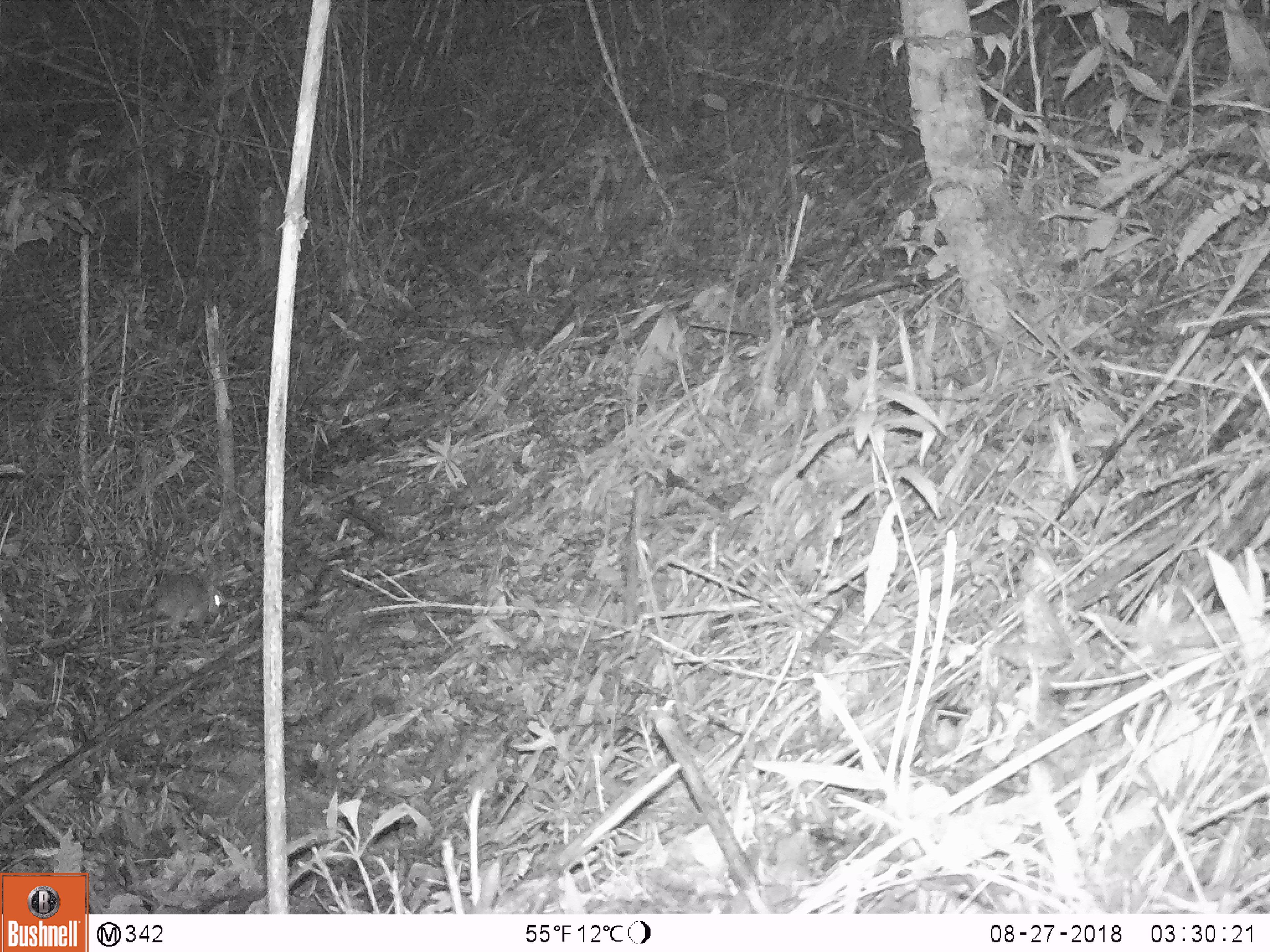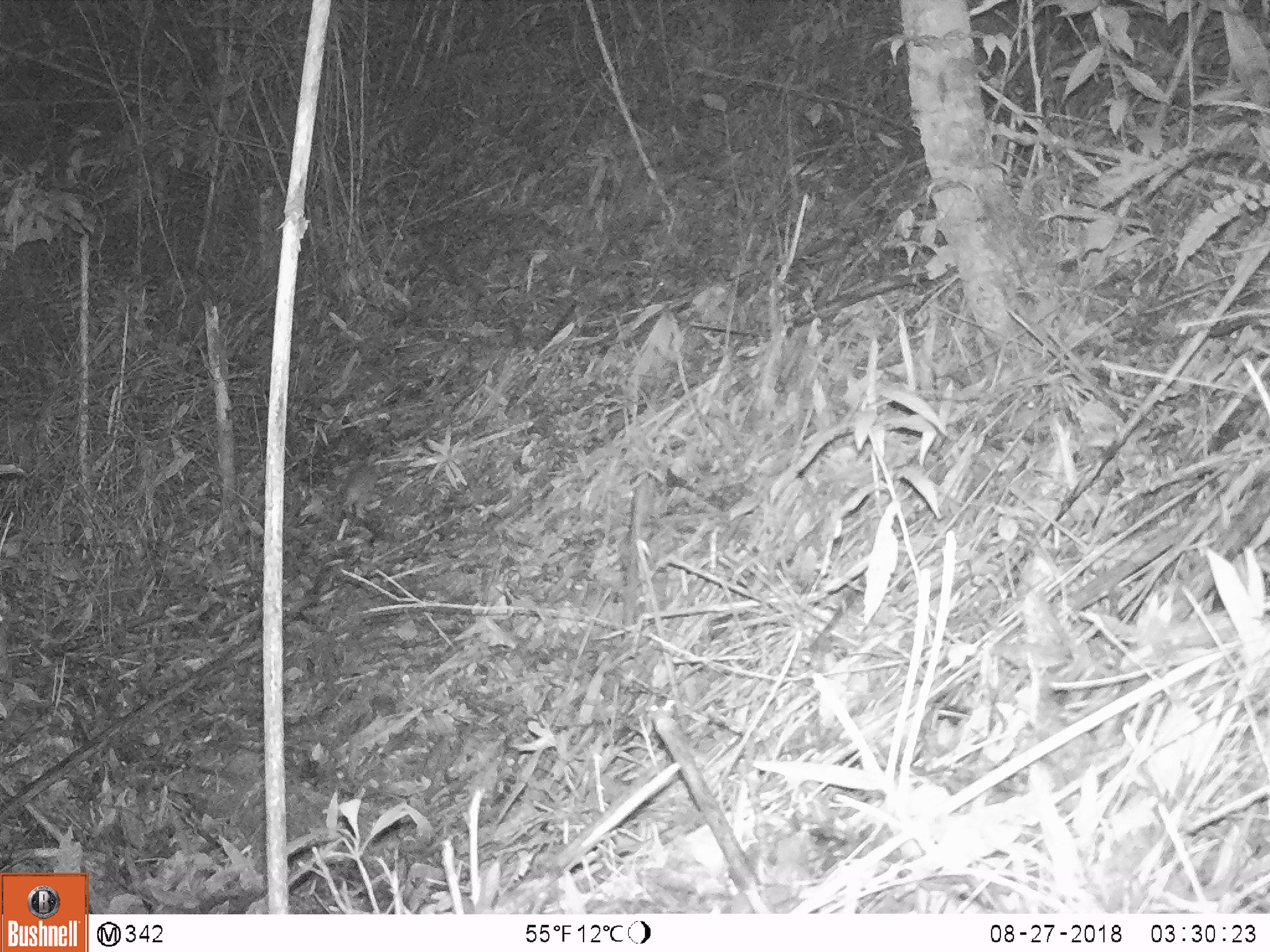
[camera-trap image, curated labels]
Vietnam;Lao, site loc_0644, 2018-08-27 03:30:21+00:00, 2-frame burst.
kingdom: Animalia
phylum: Chordata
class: Mammalia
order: Rodentia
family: Muridae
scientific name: Muridae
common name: old-world mice and rats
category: unidentified murid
Unidentified murid (old-world mice and rats) (Muridae). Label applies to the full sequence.